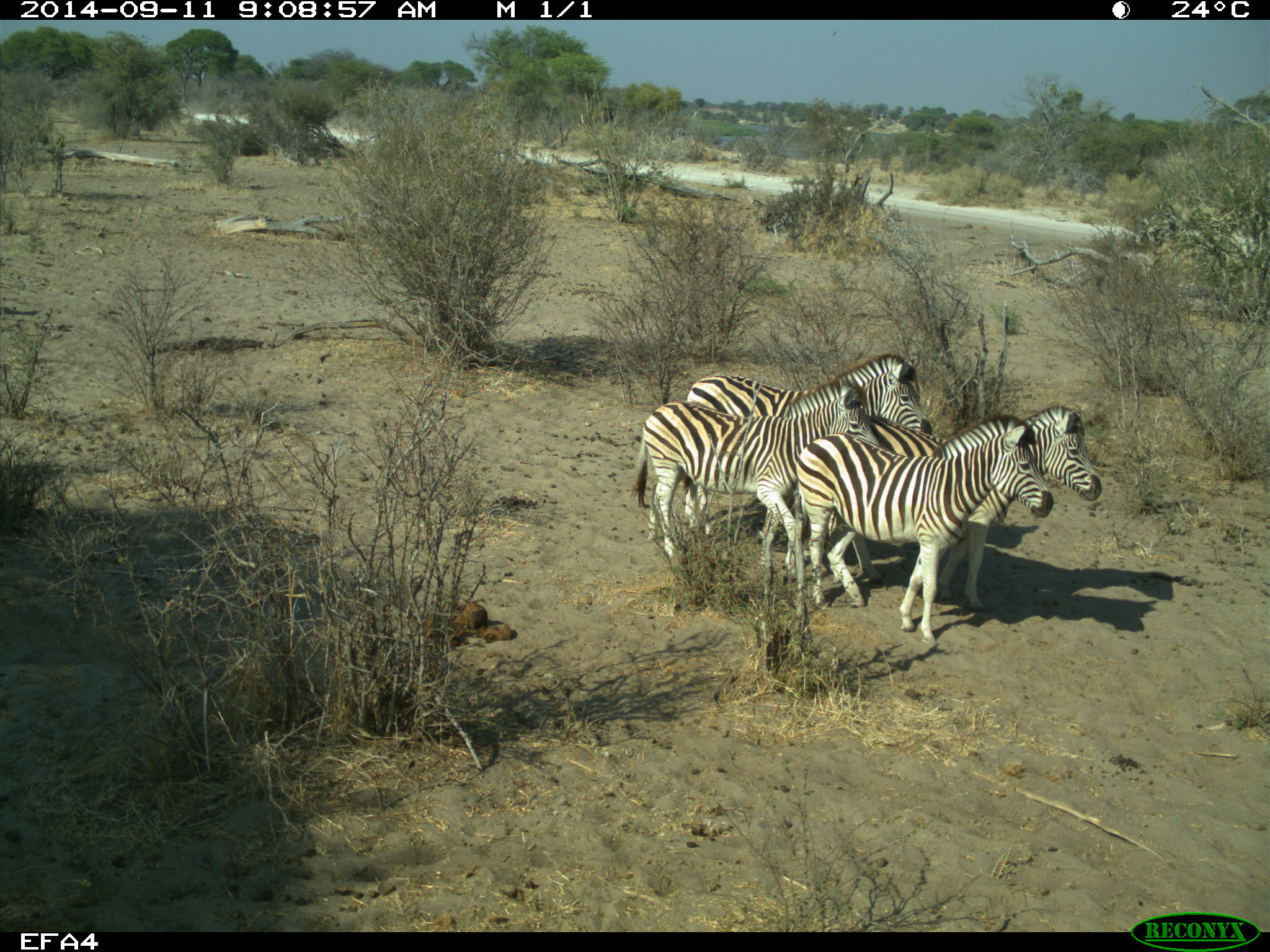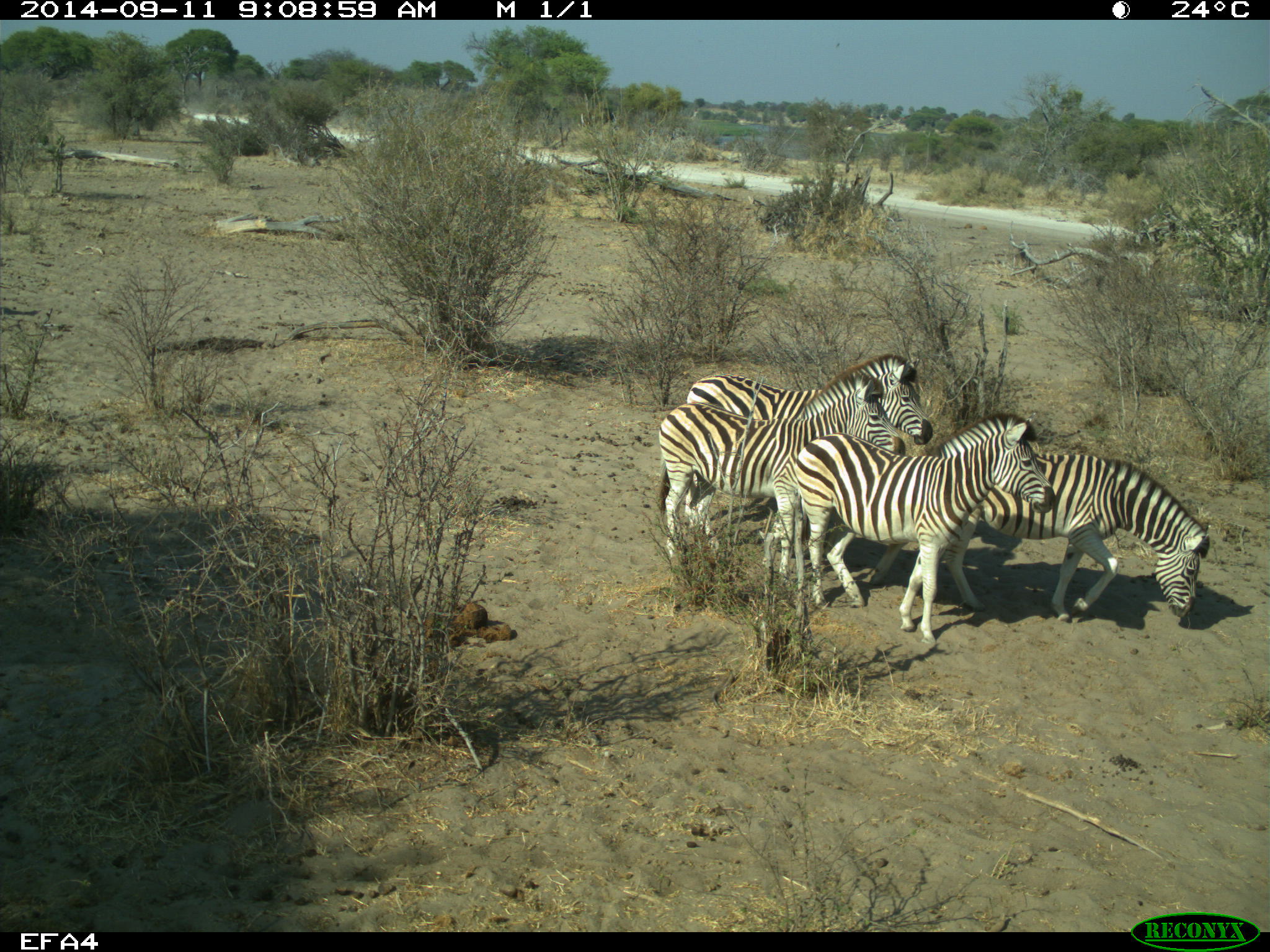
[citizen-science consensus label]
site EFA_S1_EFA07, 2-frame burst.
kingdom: Animalia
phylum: Chordata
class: Mammalia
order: Perissodactyla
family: Equidae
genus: Equus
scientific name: Equus quagga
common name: plains zebra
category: zebraplains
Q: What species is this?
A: Zebraplains (plains zebra) (Equus quagga).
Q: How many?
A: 4.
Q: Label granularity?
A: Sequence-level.